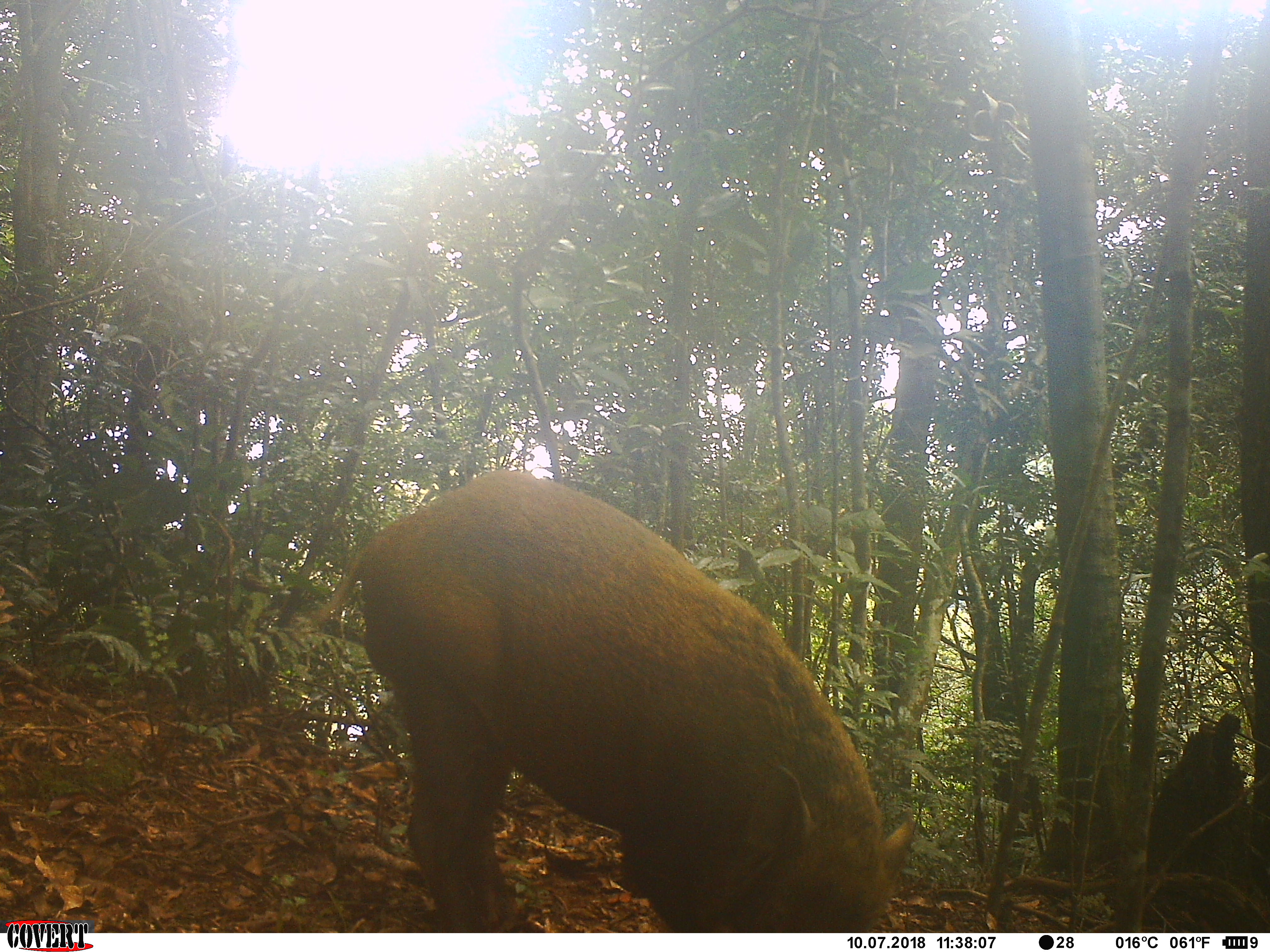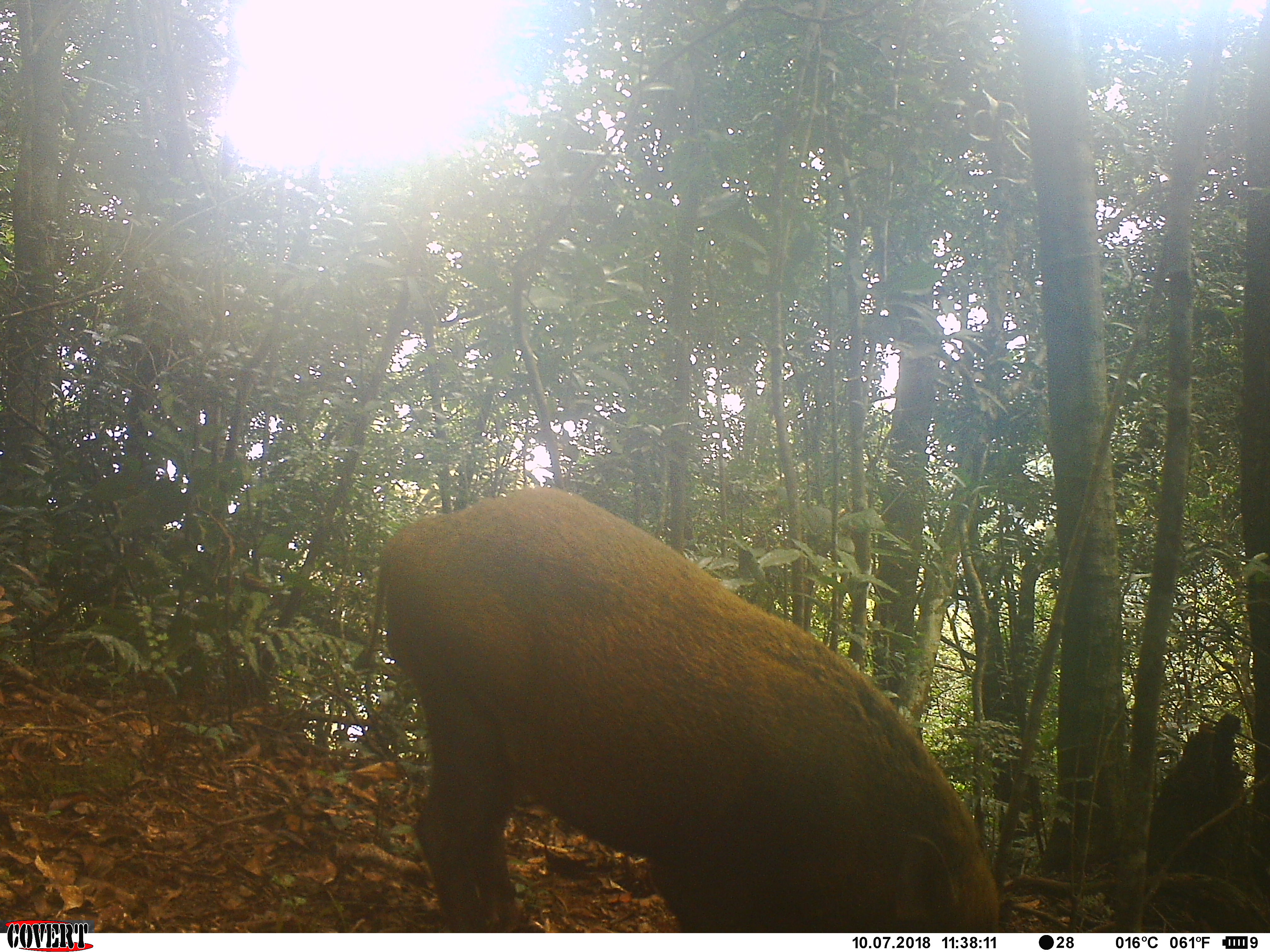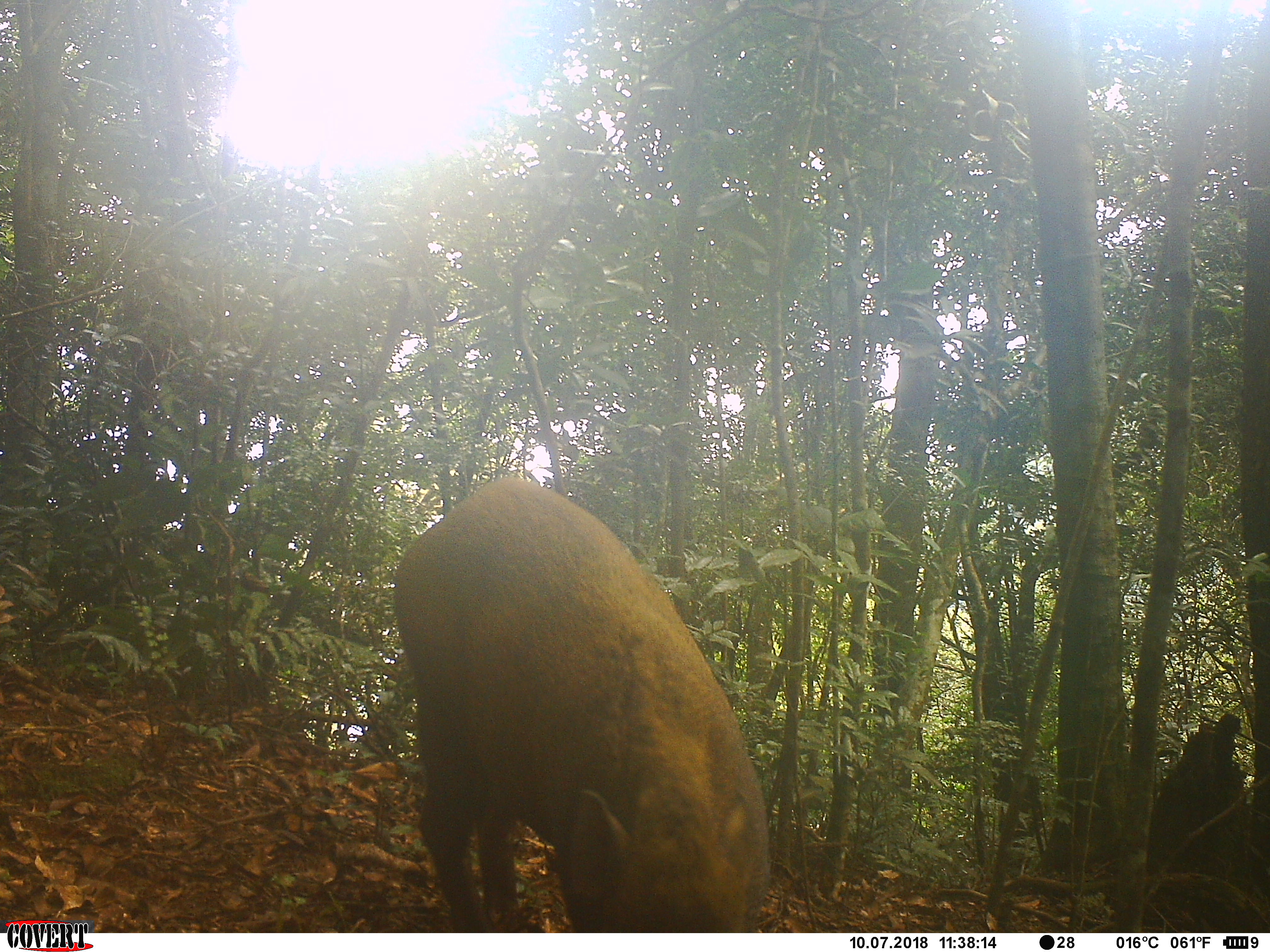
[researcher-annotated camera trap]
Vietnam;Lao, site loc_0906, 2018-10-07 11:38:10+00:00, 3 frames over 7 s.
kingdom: Animalia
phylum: Chordata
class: Mammalia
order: Artiodactyla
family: Suidae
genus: Sus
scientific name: Sus scrofa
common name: eurasian wild pig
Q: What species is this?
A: Eurasian wild pig (Sus scrofa).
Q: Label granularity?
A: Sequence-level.